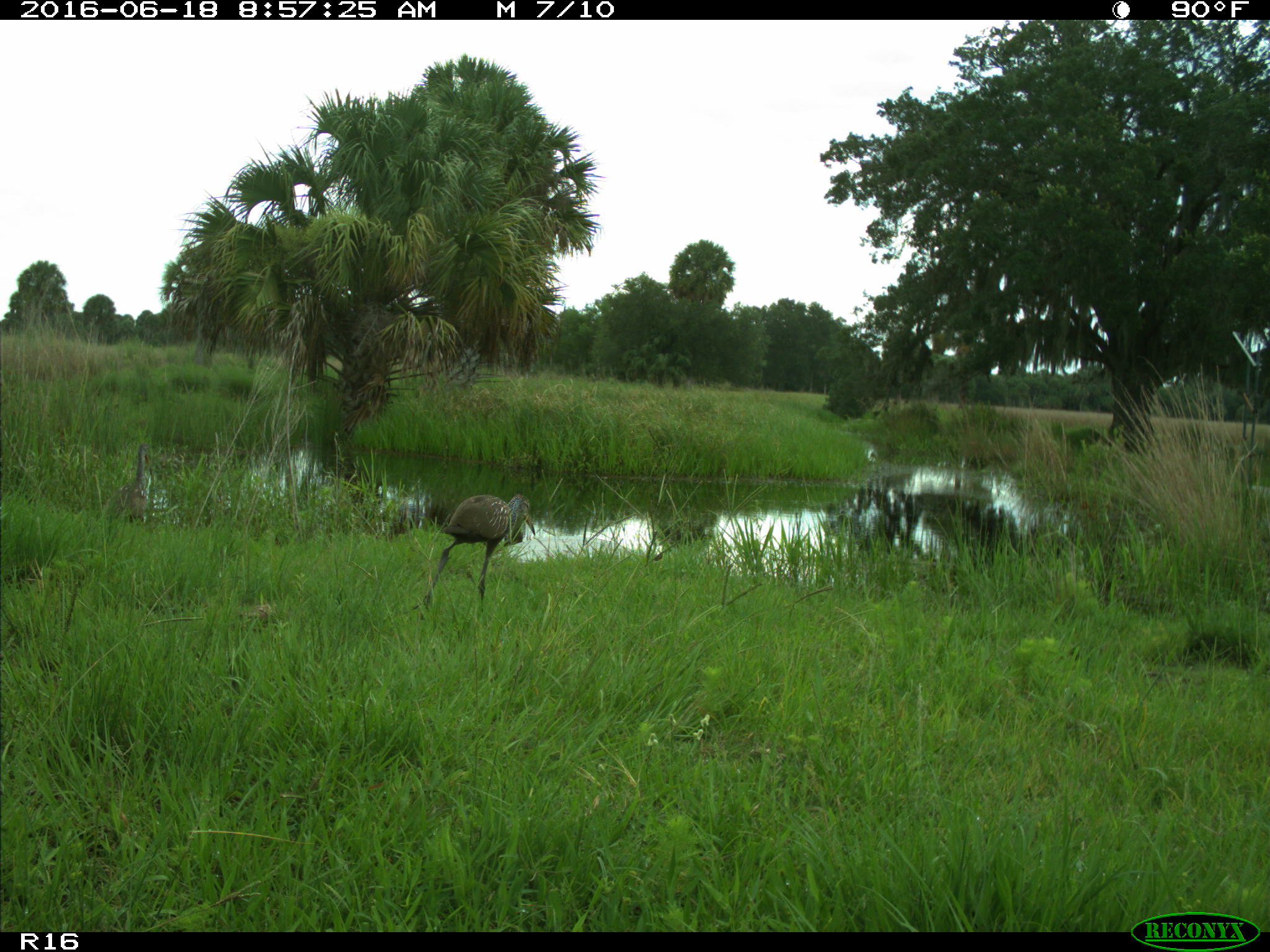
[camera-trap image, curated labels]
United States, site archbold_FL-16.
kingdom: Animalia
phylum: Chordata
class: Aves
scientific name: Aves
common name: birds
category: unidentified bird